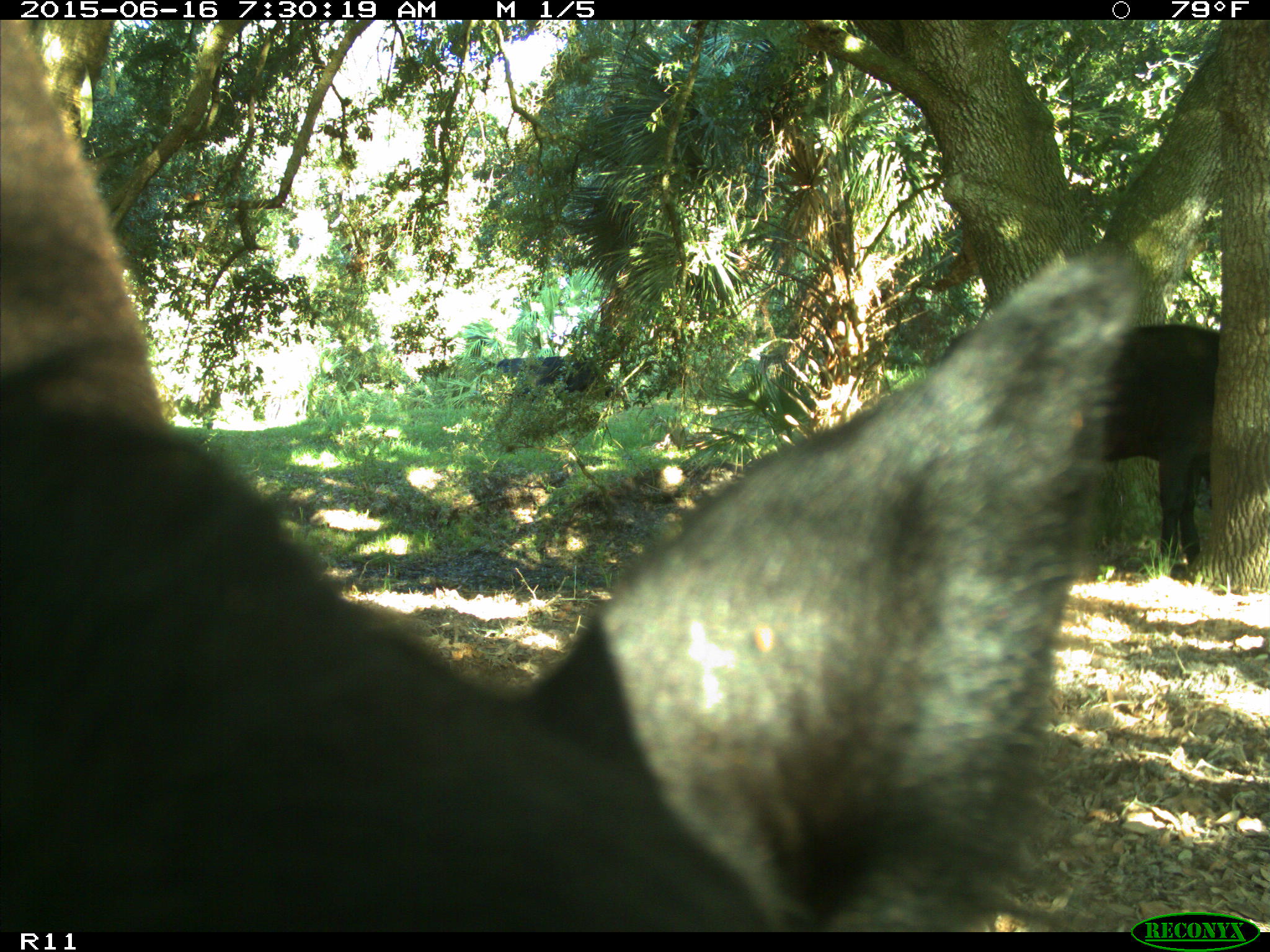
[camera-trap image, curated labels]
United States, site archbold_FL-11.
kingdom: Animalia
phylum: Chordata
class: Mammalia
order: Artiodactyla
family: Bovidae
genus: Bos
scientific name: Bos taurus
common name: domestic cow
Bos taurus (domestic cow).